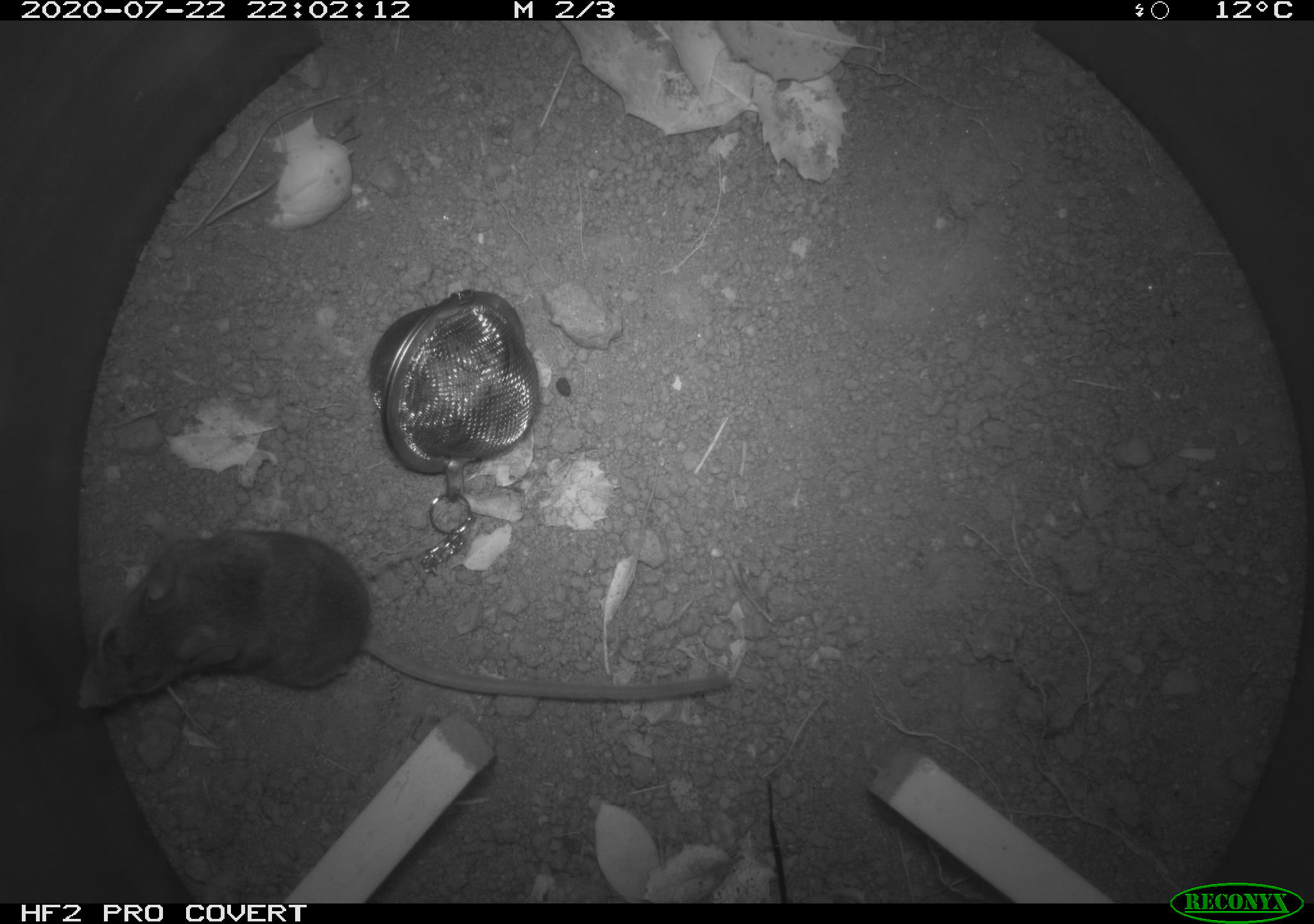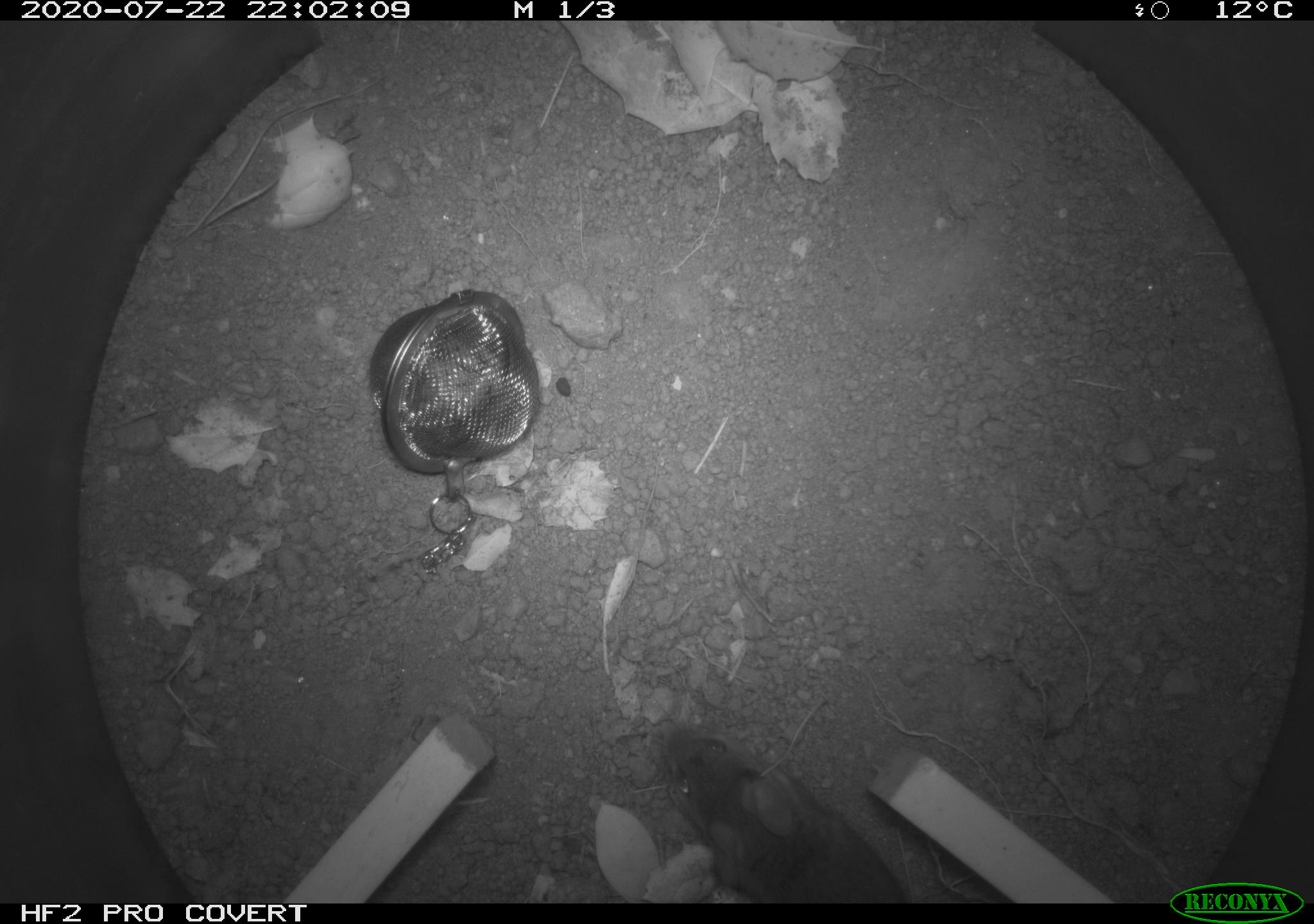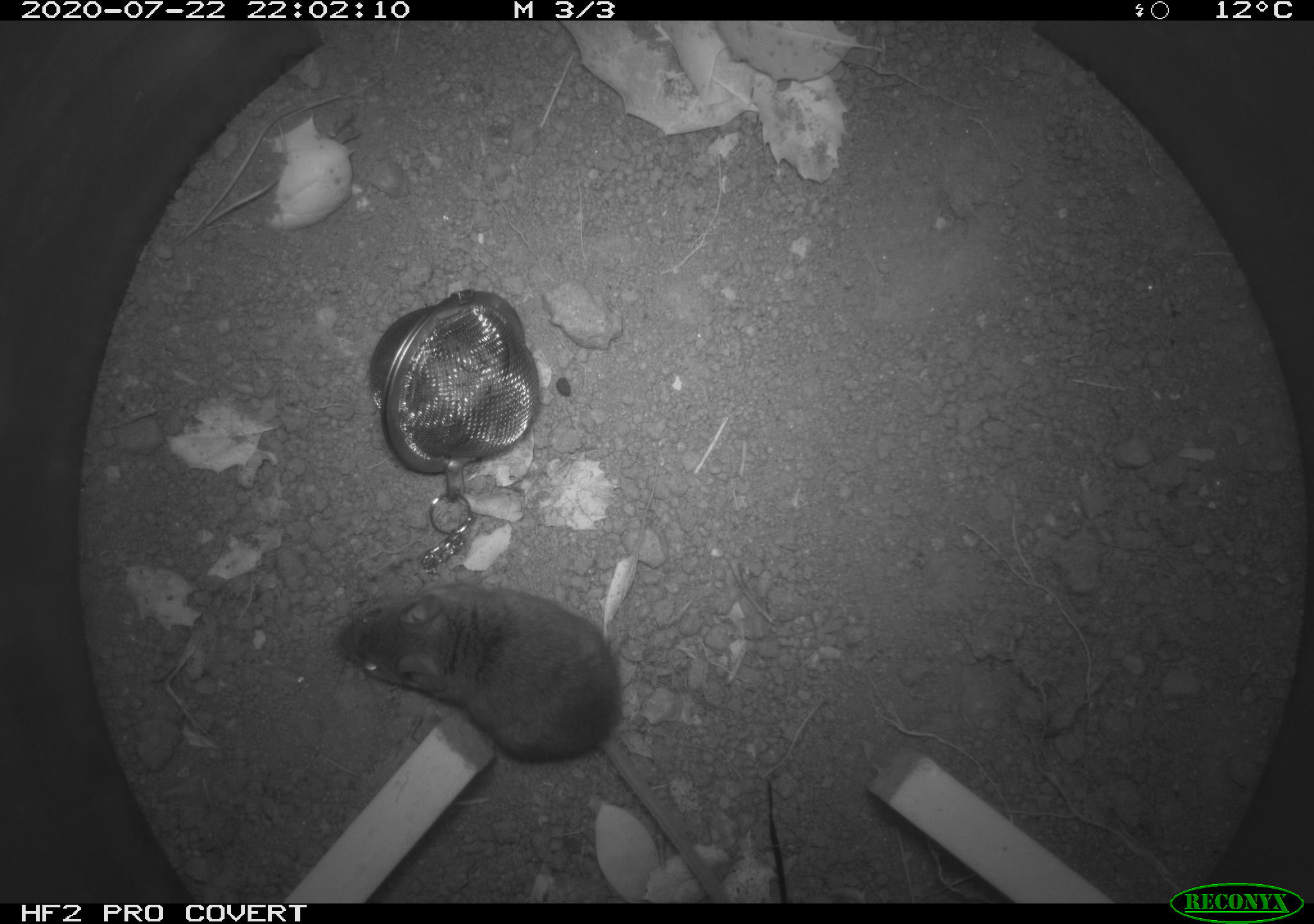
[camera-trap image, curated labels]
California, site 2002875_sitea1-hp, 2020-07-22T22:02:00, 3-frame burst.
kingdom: Animalia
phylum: Chordata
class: Mammalia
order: Rodentia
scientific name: Rodentia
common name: rodent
Rodent (Rodentia).